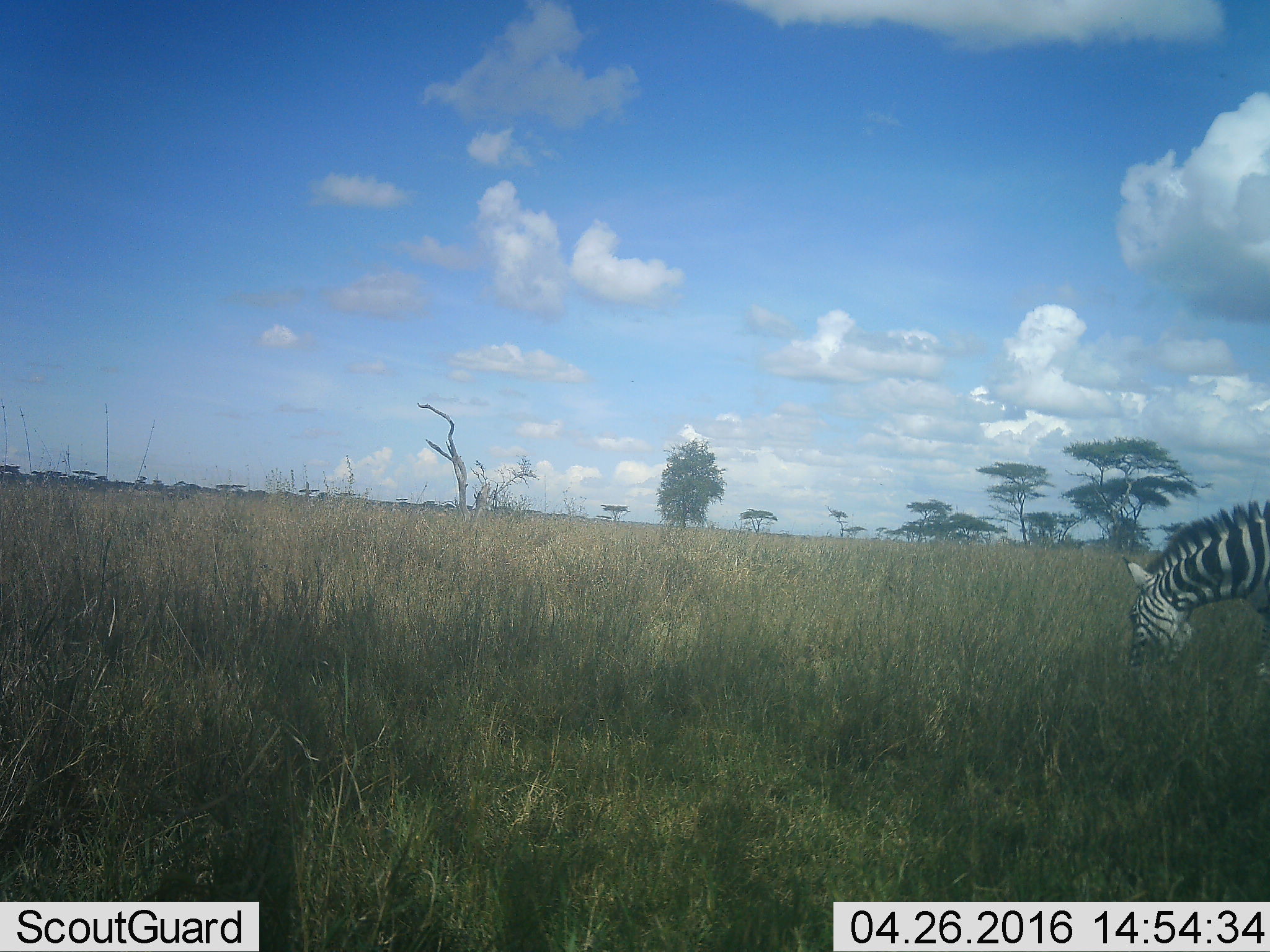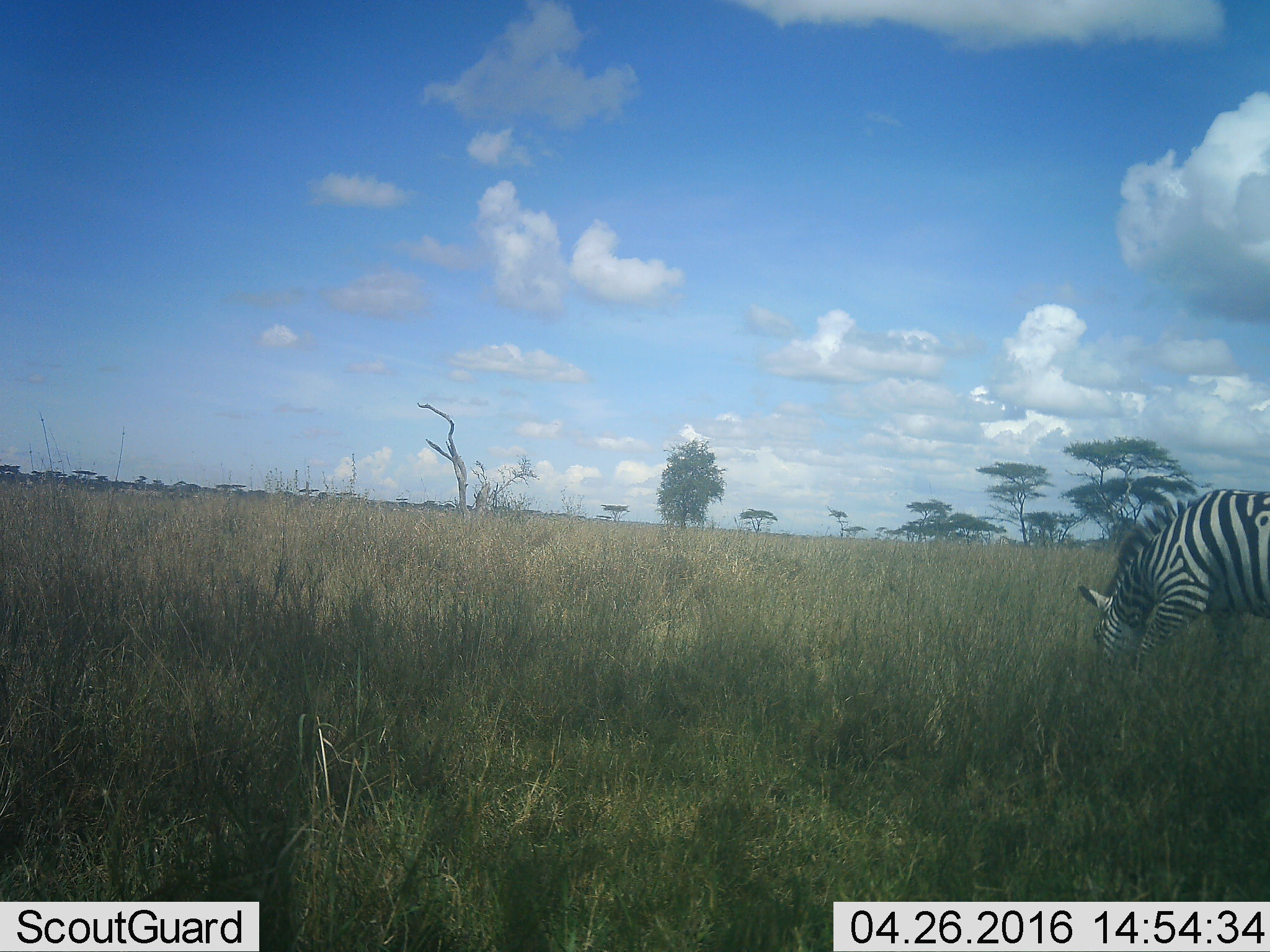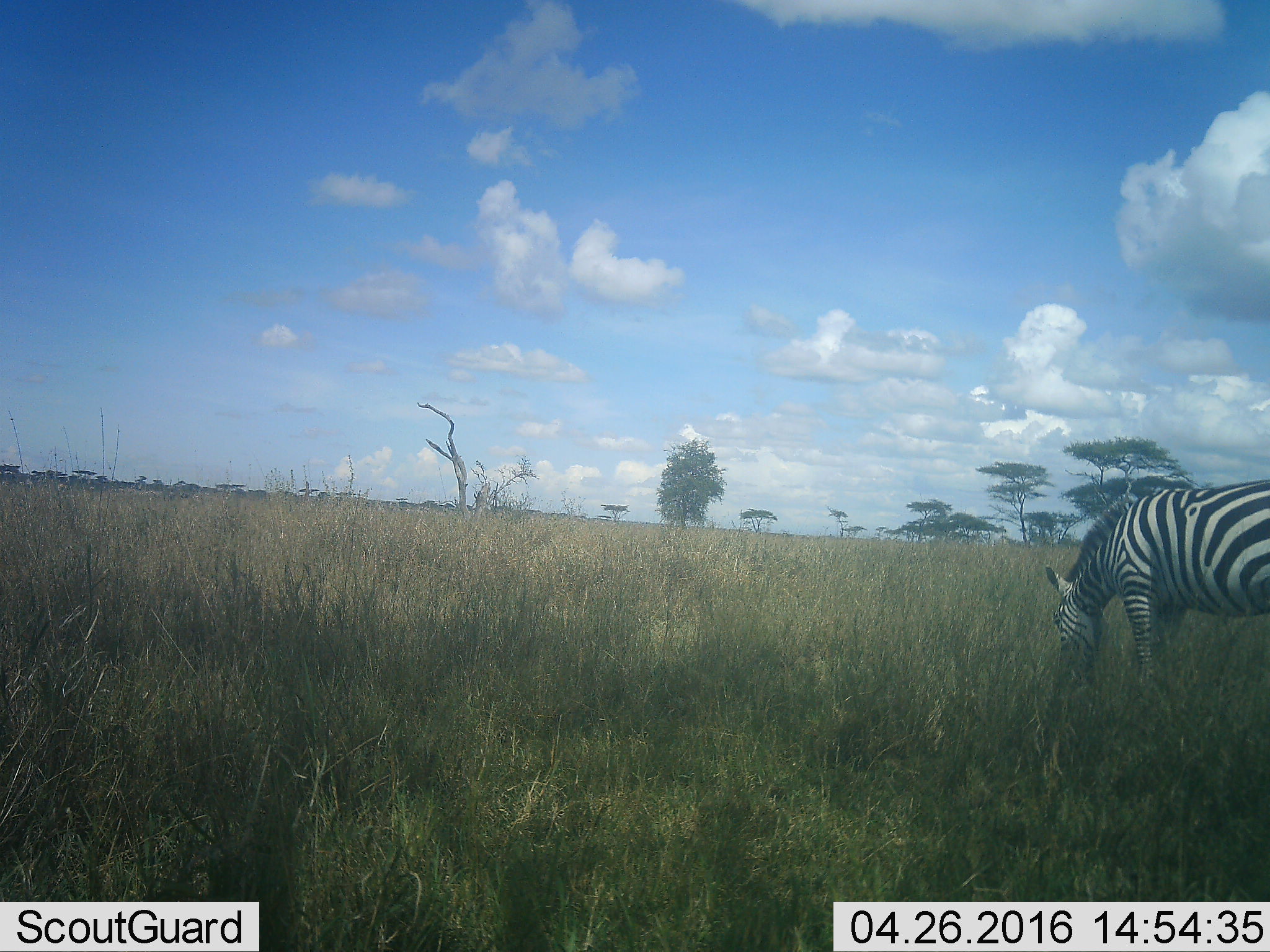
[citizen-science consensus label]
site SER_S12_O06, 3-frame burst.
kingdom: Animalia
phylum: Chordata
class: Mammalia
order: Perissodactyla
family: Equidae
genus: Equus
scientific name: Equus quagga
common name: plains zebra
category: zebraplains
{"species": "zebraplains (plains zebra) (Equus quagga)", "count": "1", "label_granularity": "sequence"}